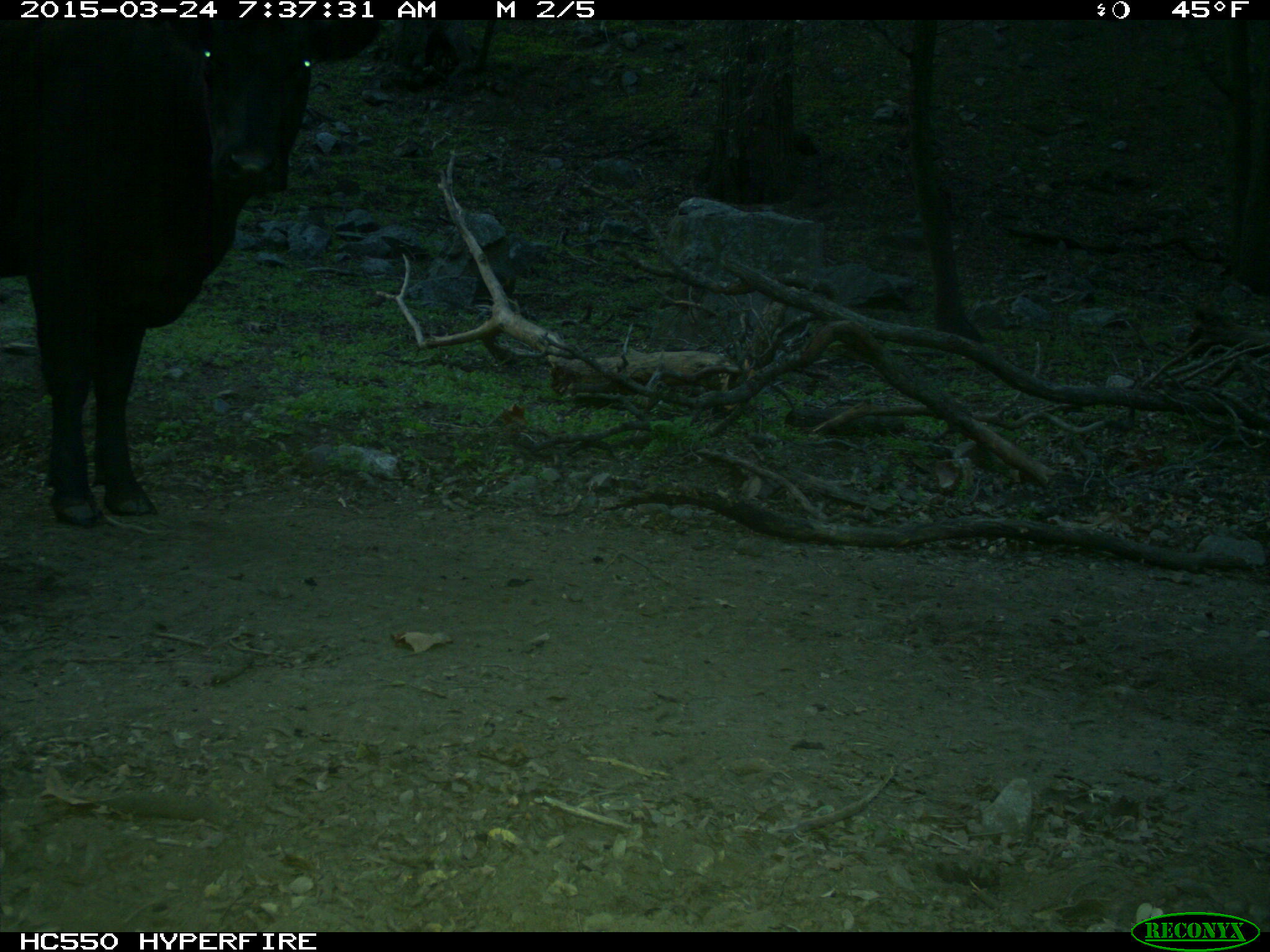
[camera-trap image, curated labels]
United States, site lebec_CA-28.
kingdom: Animalia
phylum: Chordata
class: Mammalia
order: Artiodactyla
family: Bovidae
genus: Bos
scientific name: Bos taurus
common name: domestic cow